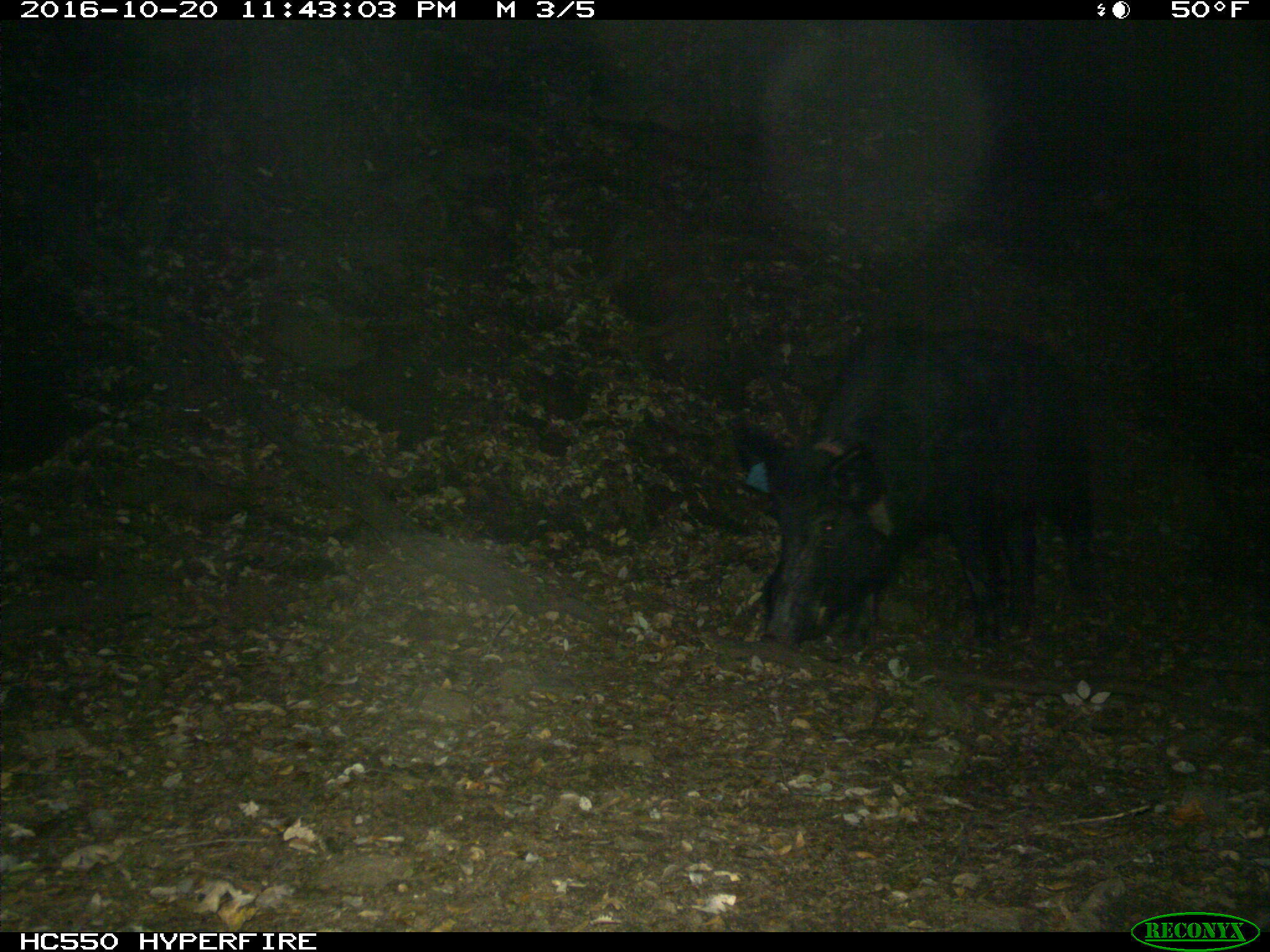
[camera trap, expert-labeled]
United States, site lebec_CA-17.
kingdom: Animalia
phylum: Chordata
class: Mammalia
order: Artiodactyla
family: Suidae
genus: Sus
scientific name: Sus scrofa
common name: wild boar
Sus scrofa (wild boar).